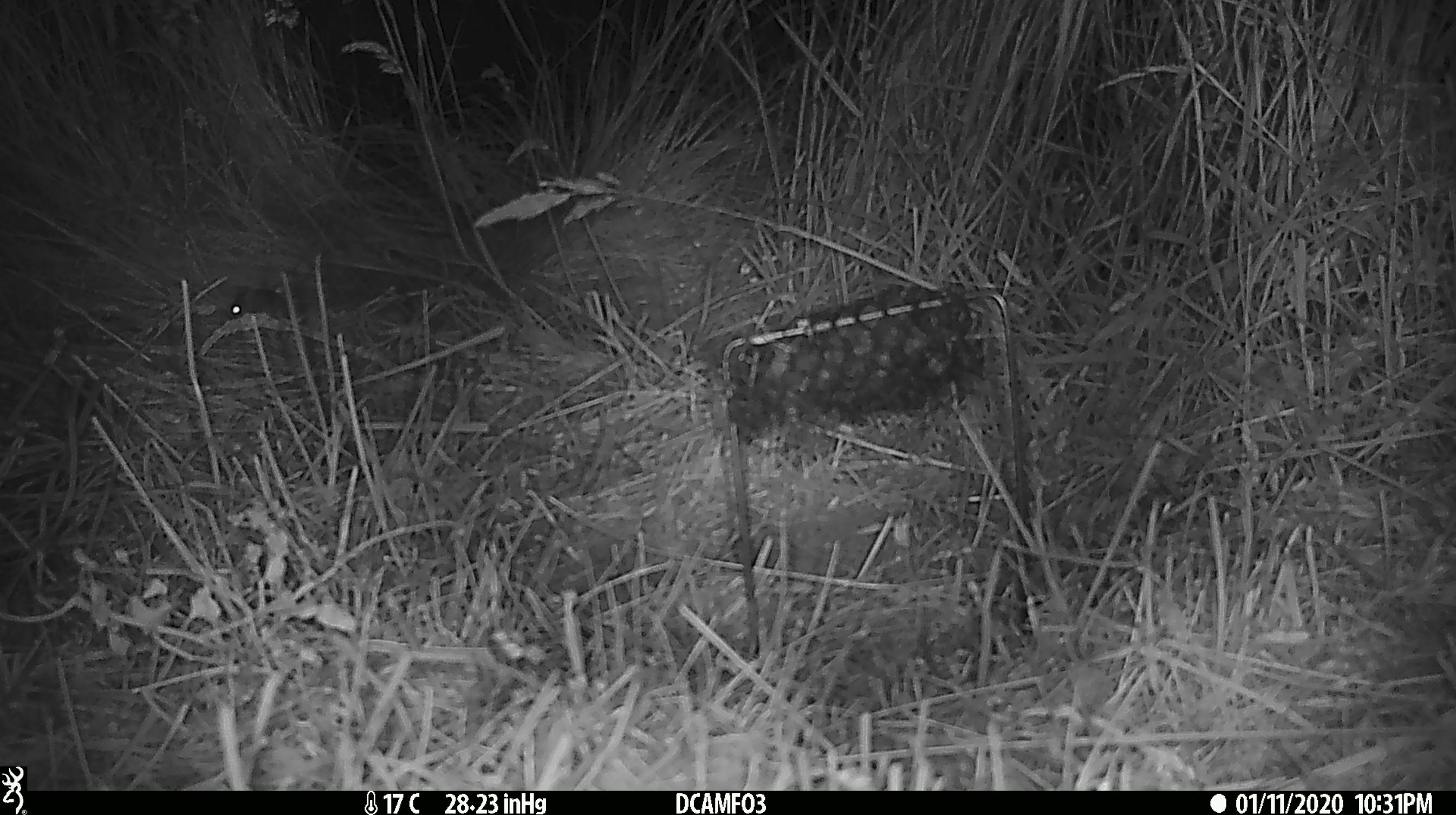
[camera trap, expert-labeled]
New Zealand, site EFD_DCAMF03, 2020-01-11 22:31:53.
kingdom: Animalia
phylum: Chordata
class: Mammalia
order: Rodentia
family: Muridae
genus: Mus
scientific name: Mus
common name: mouse